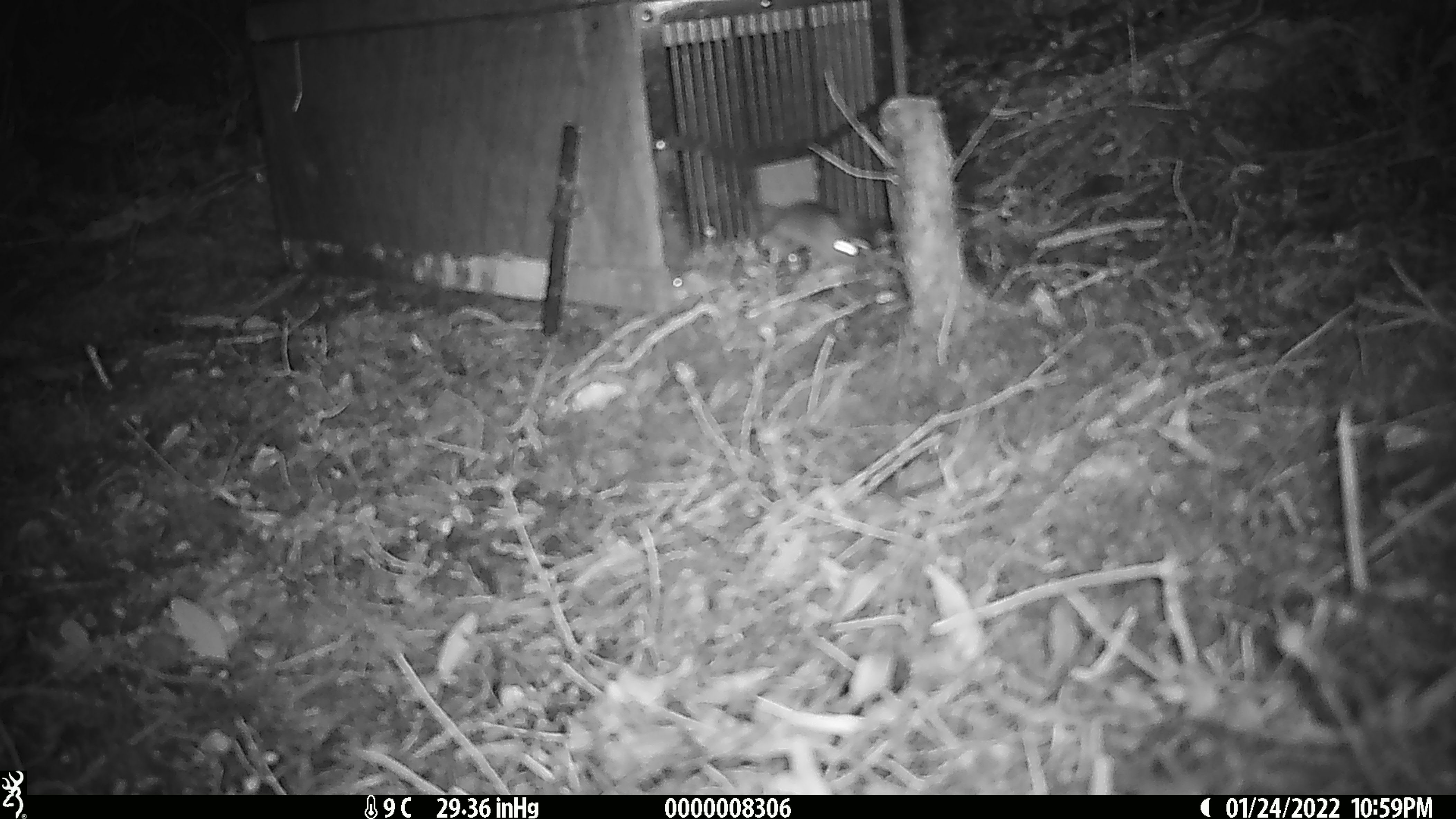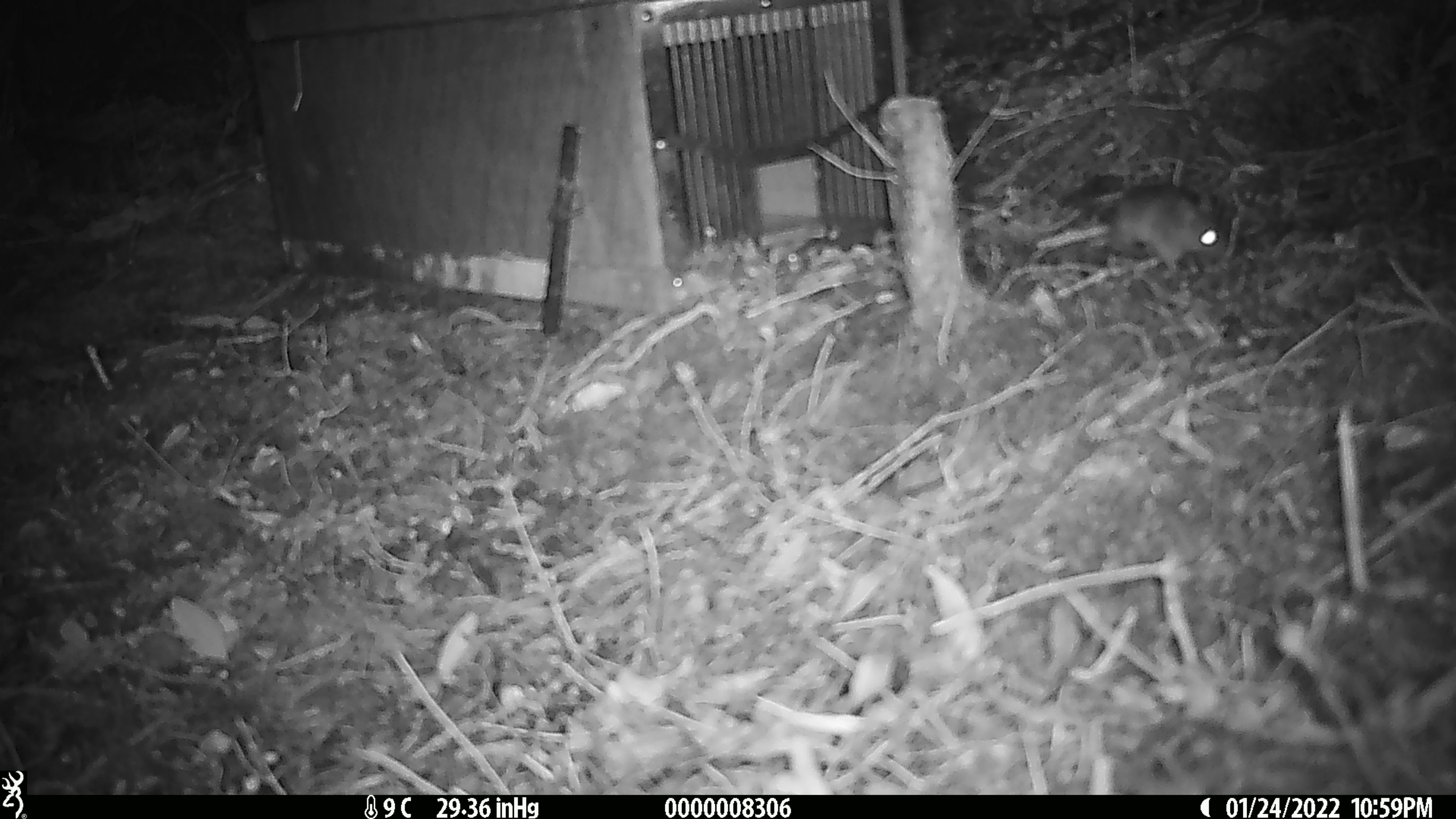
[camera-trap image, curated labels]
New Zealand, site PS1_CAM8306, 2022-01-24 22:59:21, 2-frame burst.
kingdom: Animalia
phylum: Chordata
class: Mammalia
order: Rodentia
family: Muridae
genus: Mus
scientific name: Mus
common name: mouse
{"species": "mouse (Mus)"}